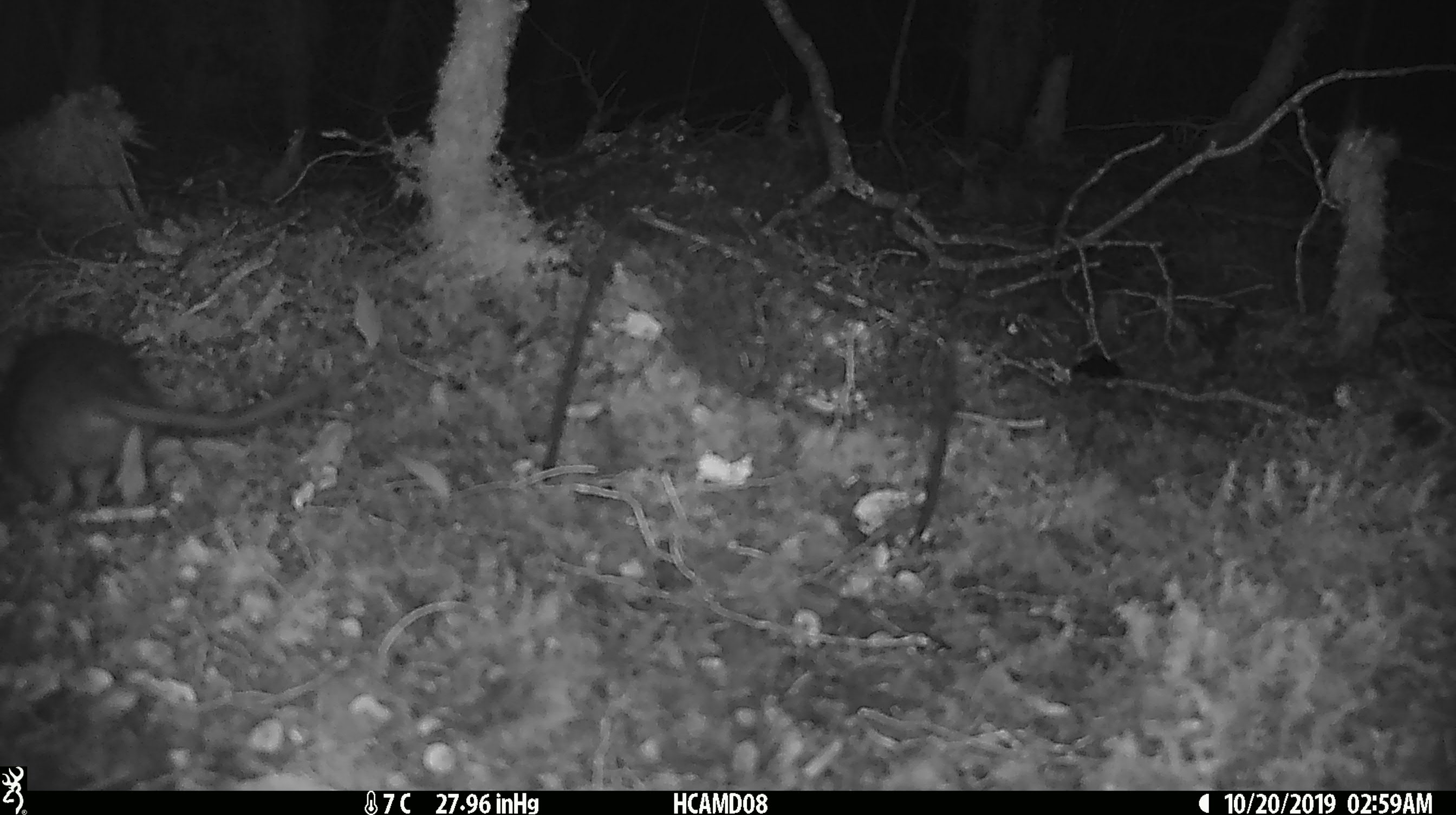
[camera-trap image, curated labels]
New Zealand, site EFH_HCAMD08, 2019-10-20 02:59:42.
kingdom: Animalia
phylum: Chordata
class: Mammalia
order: Rodentia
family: Muridae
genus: Rattus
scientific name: Rattus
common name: rat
Rat (Rattus).